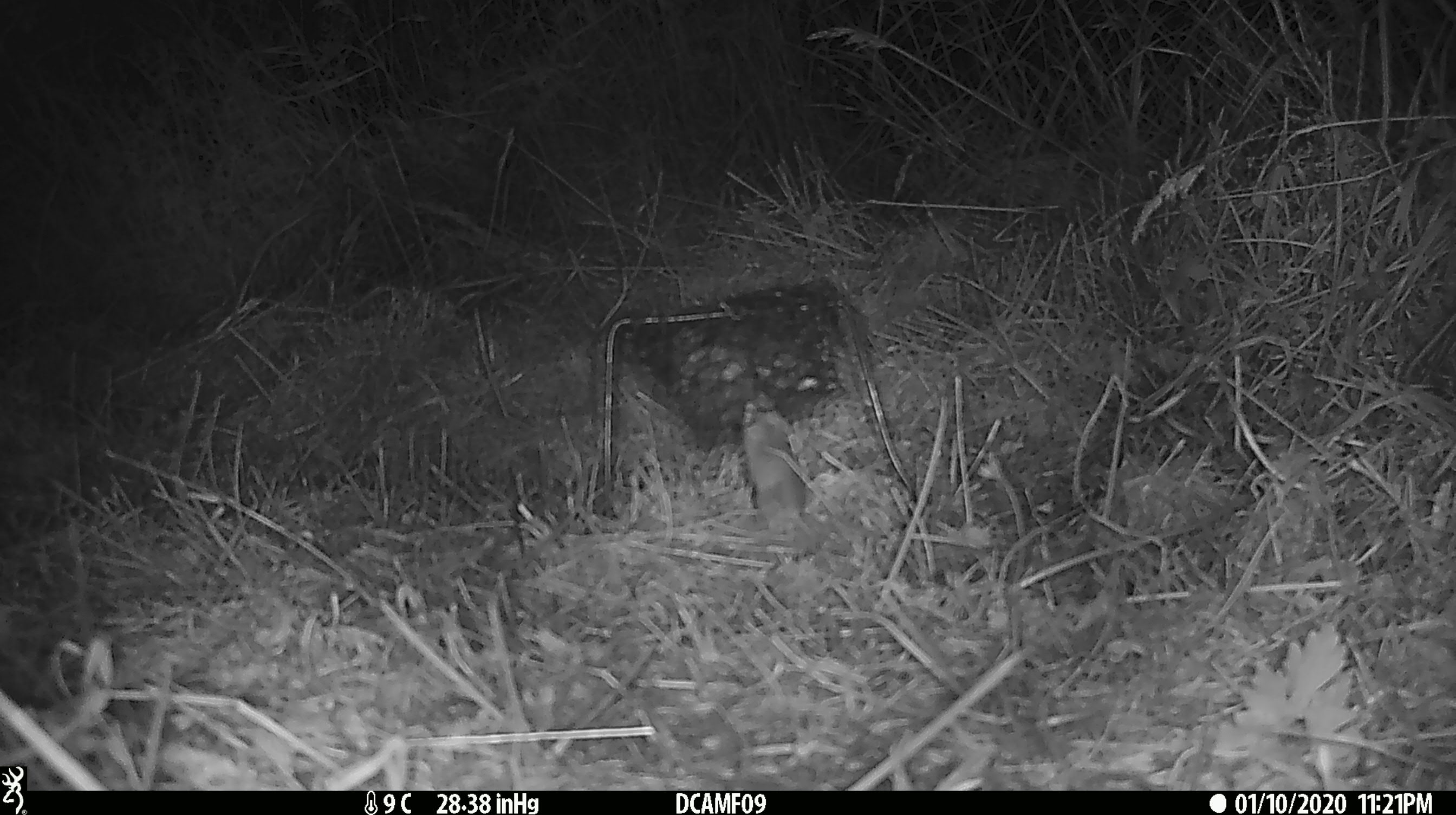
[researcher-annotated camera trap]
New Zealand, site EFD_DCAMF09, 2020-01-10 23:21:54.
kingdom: Animalia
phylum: Chordata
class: Mammalia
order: Rodentia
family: Muridae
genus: Mus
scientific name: Mus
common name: mouse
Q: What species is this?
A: Mouse (Mus).